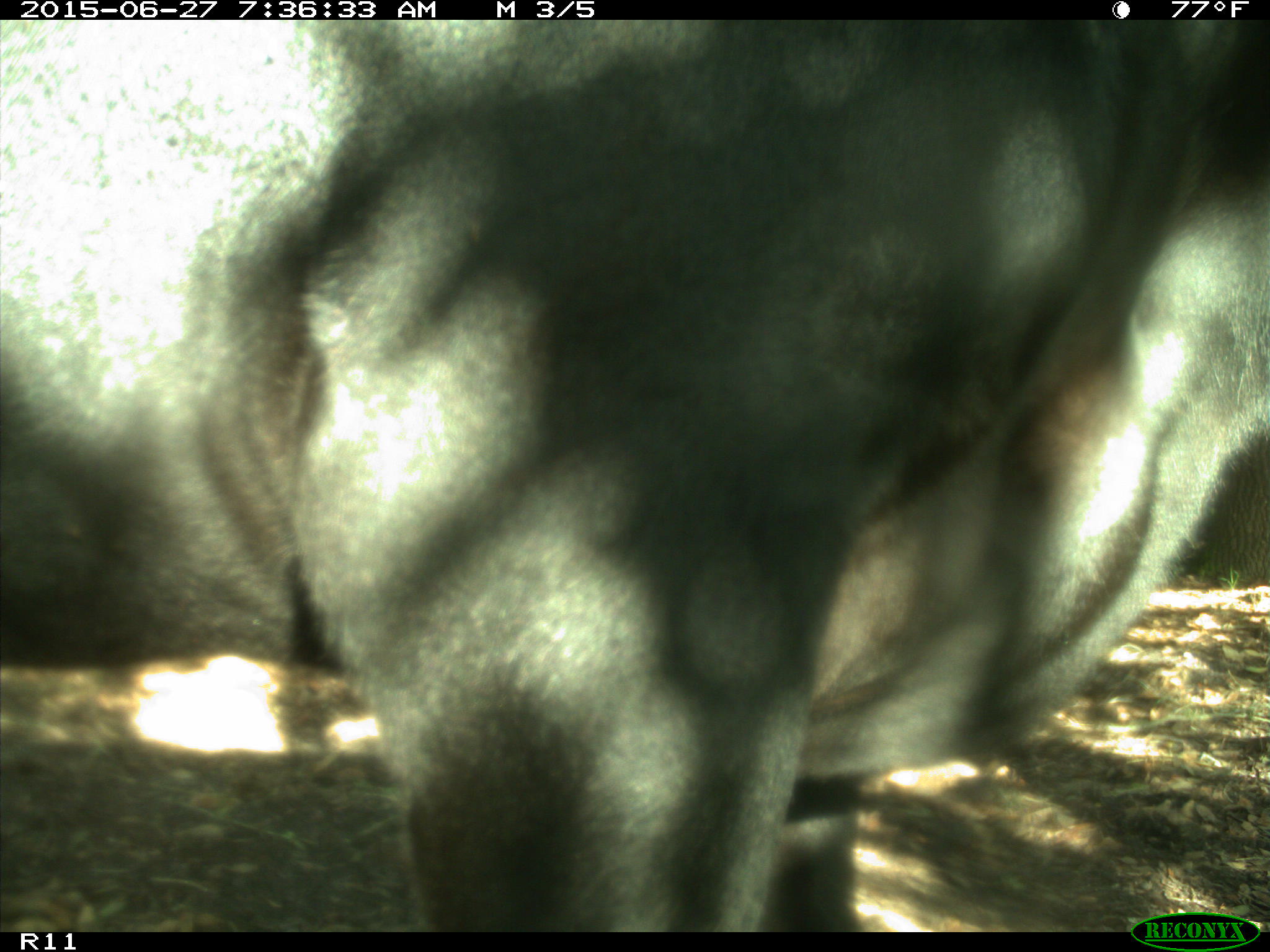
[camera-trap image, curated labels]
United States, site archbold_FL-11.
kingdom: Animalia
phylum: Chordata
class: Mammalia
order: Artiodactyla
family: Bovidae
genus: Bos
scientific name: Bos taurus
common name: domestic cow